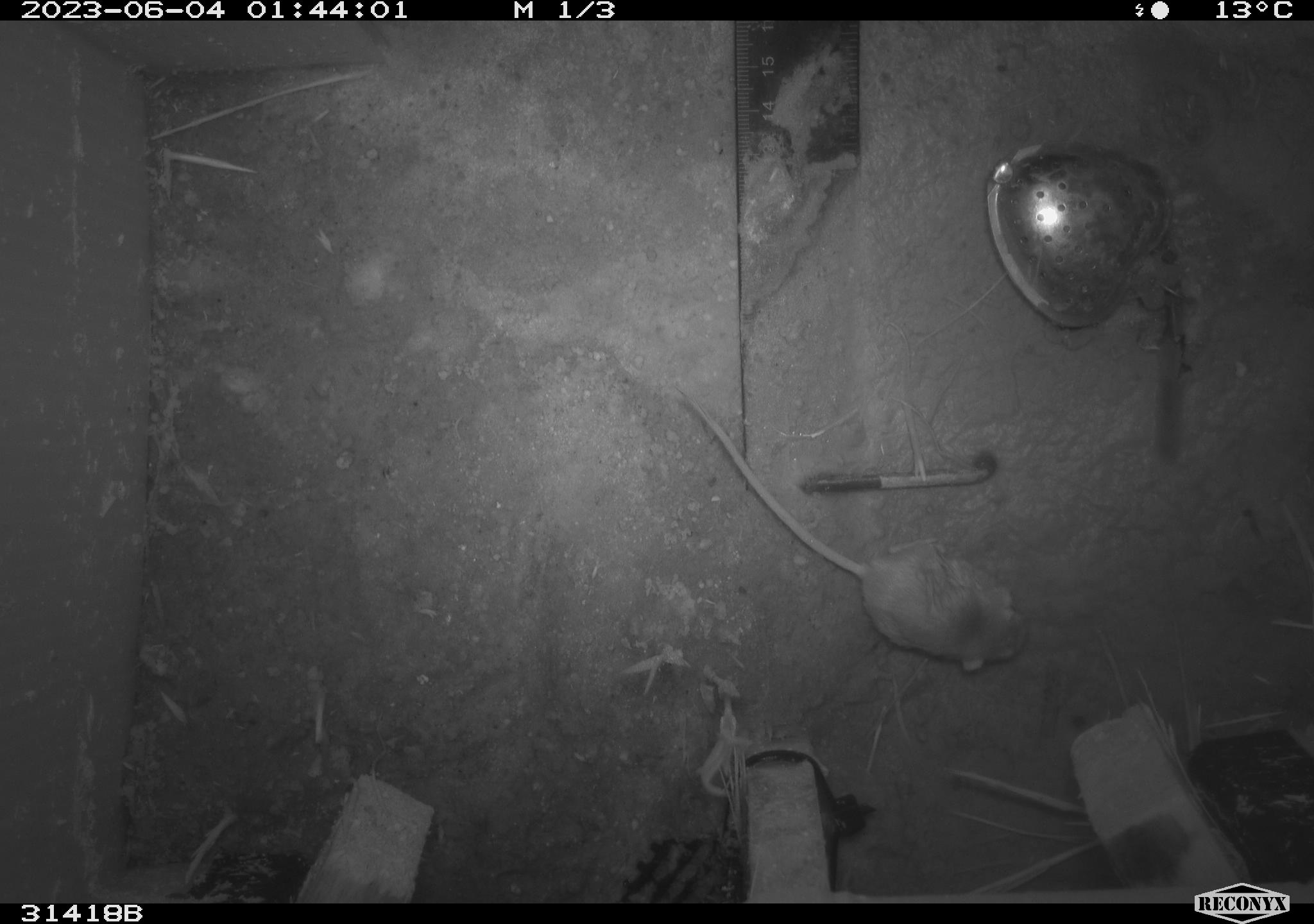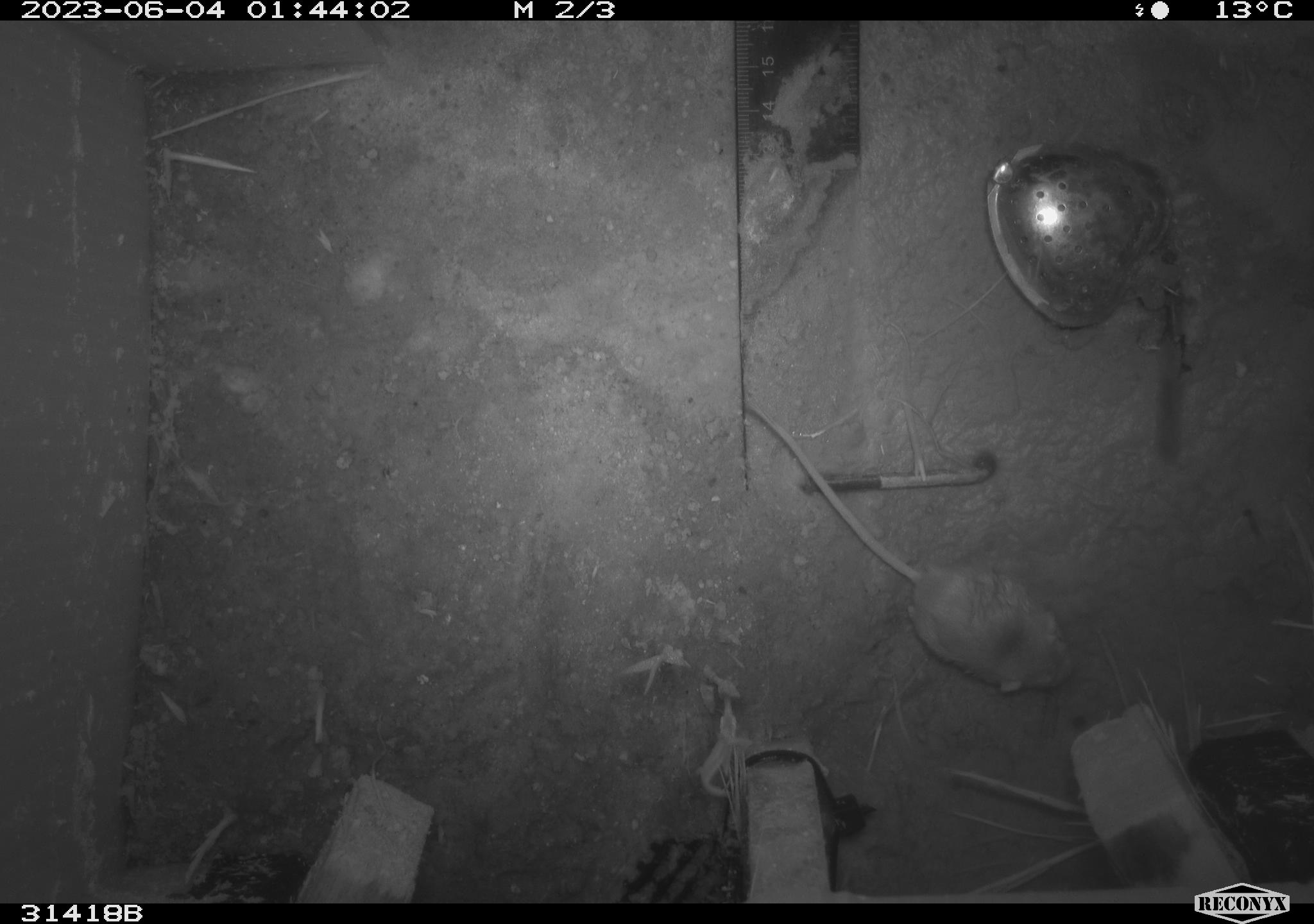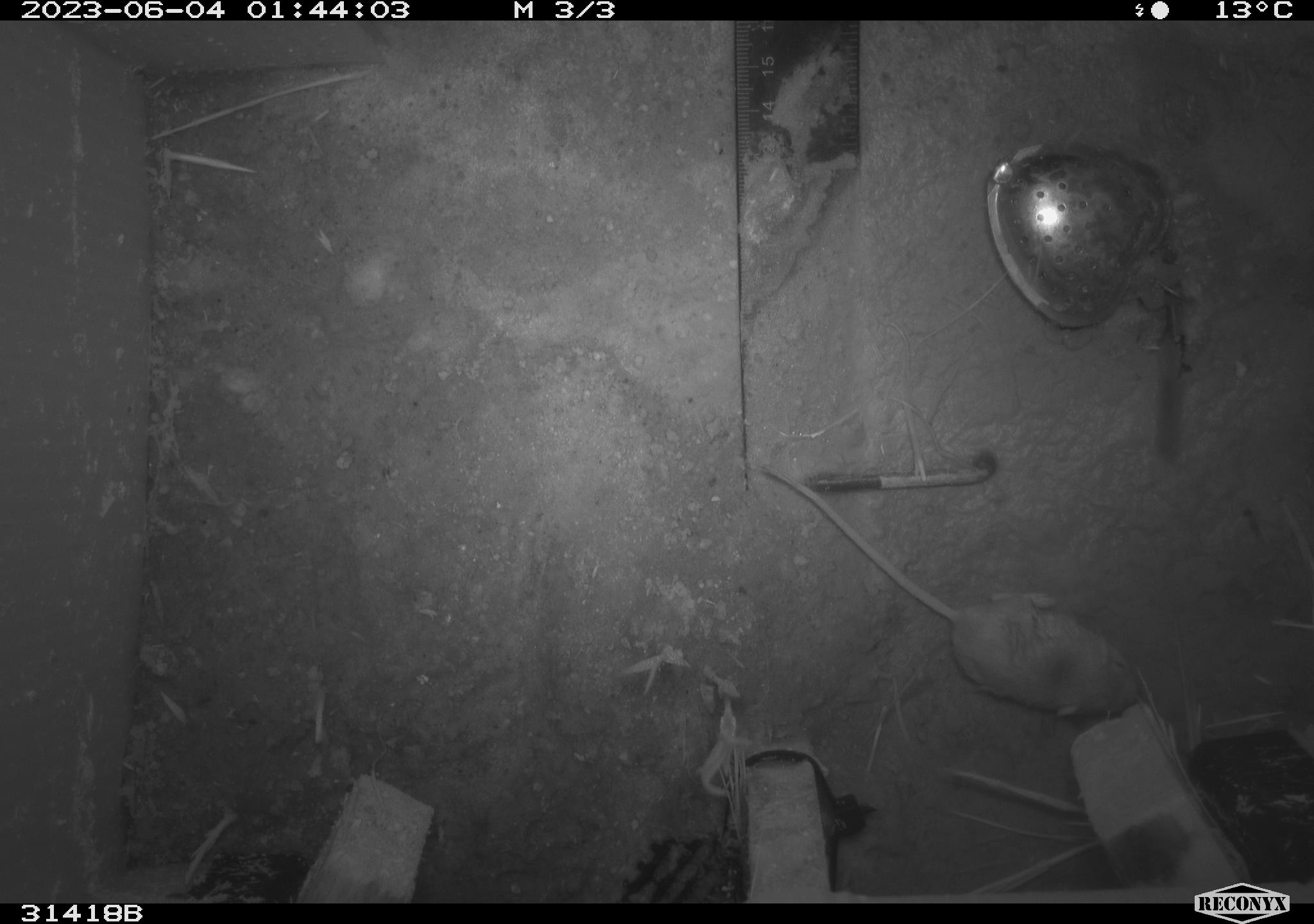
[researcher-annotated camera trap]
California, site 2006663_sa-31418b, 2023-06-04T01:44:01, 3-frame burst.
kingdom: Animalia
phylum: Chordata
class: Mammalia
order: Rodentia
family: Heteromyidae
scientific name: Heteromyidae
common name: kangaroo rats and pocket mice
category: heteromyidae family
Heteromyidae family (kangaroo rats and pocket mice) (Heteromyidae).